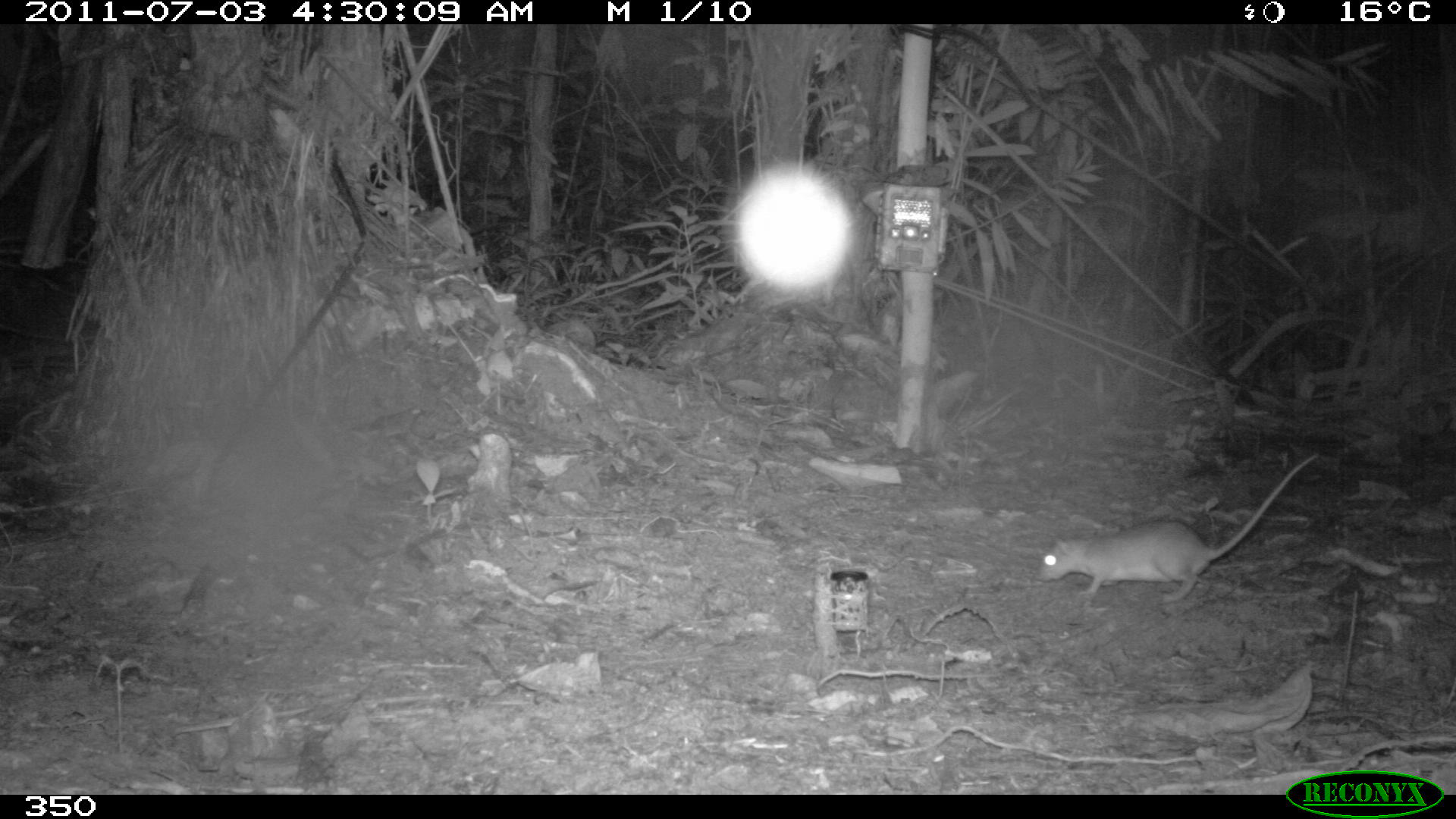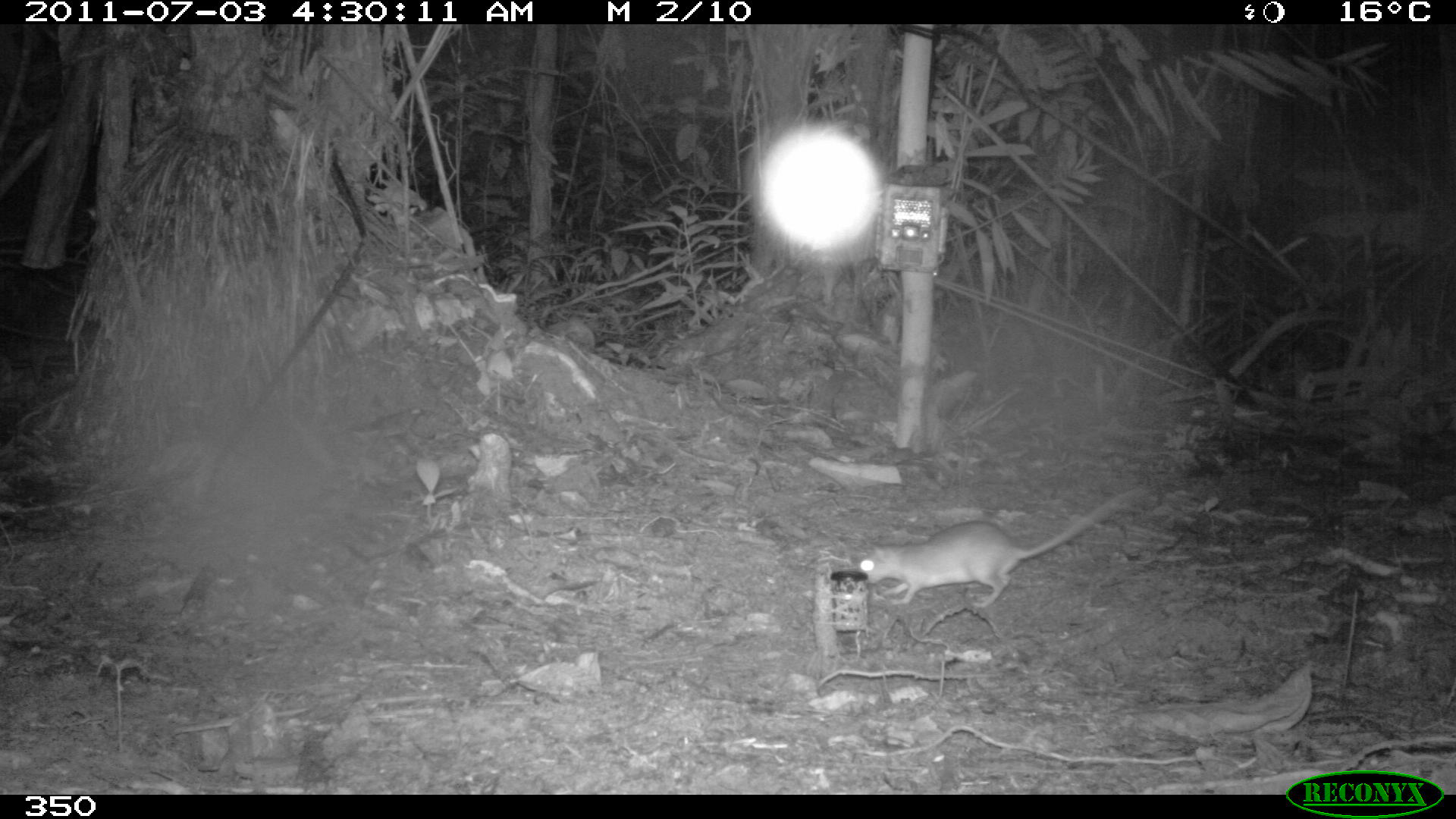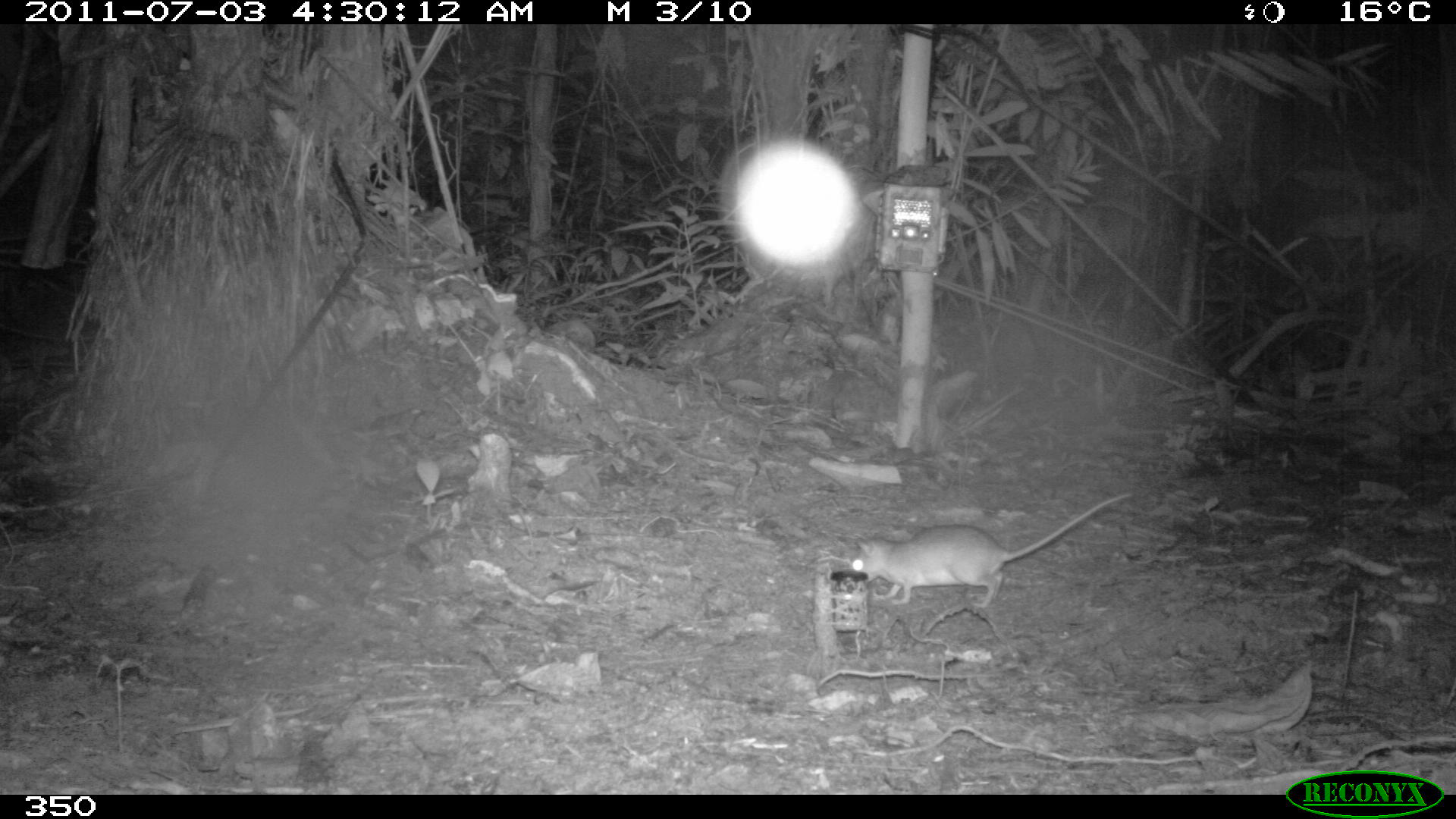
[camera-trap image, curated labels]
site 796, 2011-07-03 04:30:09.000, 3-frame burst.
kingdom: Animalia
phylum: Chordata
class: Mammalia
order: Rodentia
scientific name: Rodentia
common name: rodents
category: unknown rodent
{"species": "unknown rodent (rodents) (Rodentia)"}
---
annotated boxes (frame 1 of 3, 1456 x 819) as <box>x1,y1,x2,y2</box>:
unknown rodent: <box>1036,453,1319,600</box>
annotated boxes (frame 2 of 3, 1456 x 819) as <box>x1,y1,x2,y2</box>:
unknown rodent: <box>858,485,1146,610</box>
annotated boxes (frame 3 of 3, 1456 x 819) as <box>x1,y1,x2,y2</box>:
unknown rodent: <box>850,488,1135,609</box>